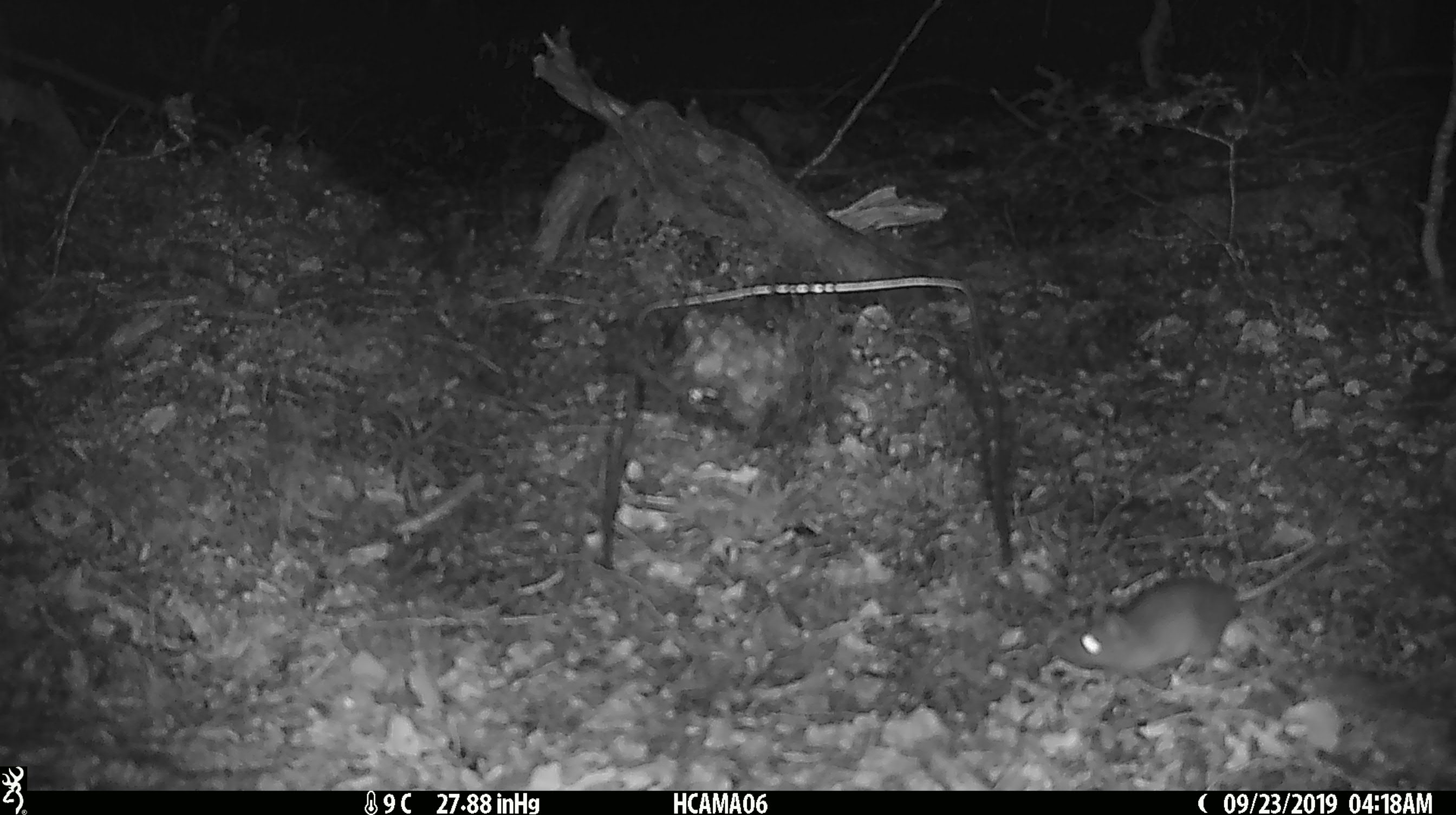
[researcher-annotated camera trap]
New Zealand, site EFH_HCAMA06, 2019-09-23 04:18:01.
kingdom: Animalia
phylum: Chordata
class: Mammalia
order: Rodentia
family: Muridae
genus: Mus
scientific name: Mus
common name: mouse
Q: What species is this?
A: Mouse (Mus).